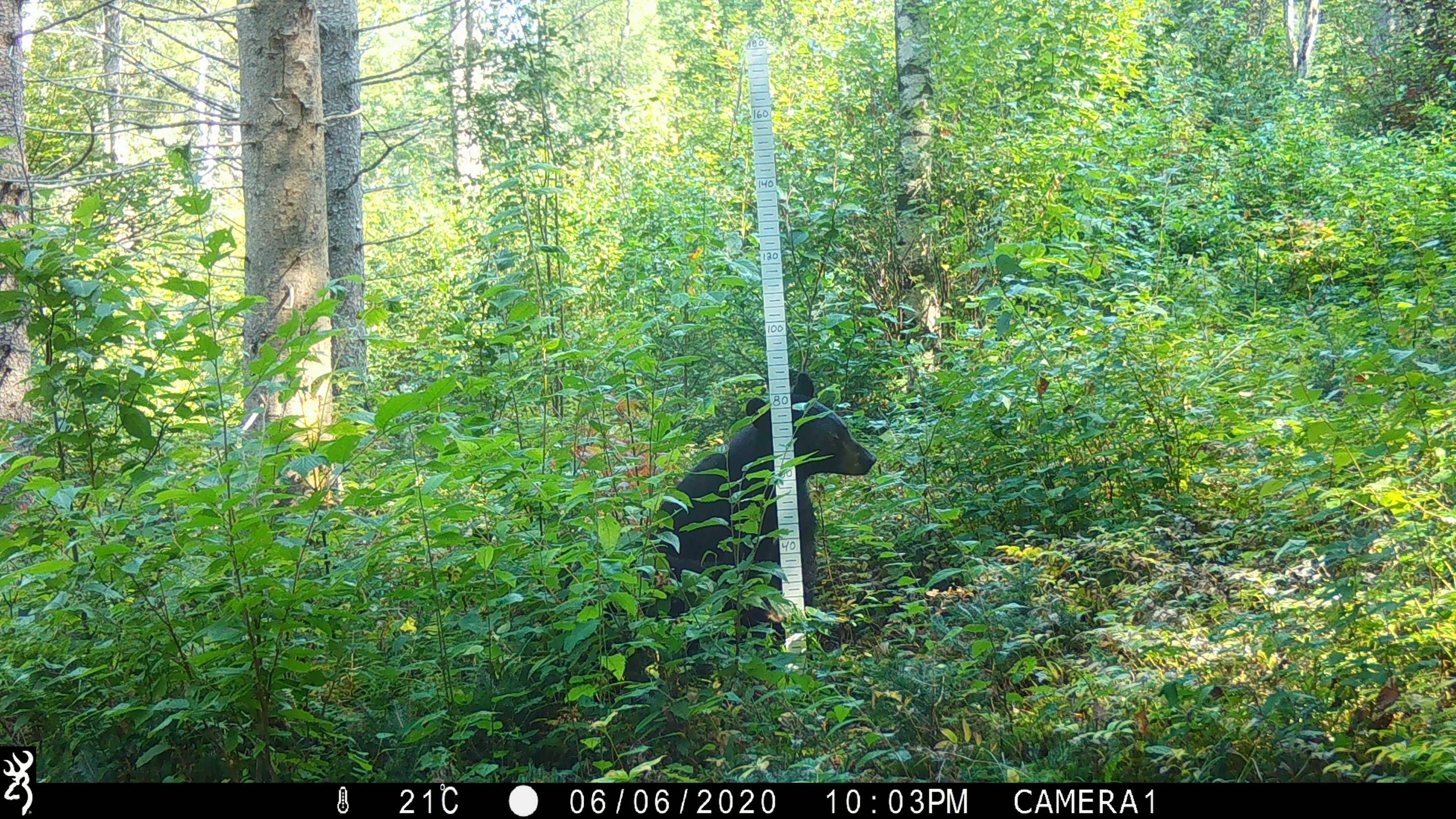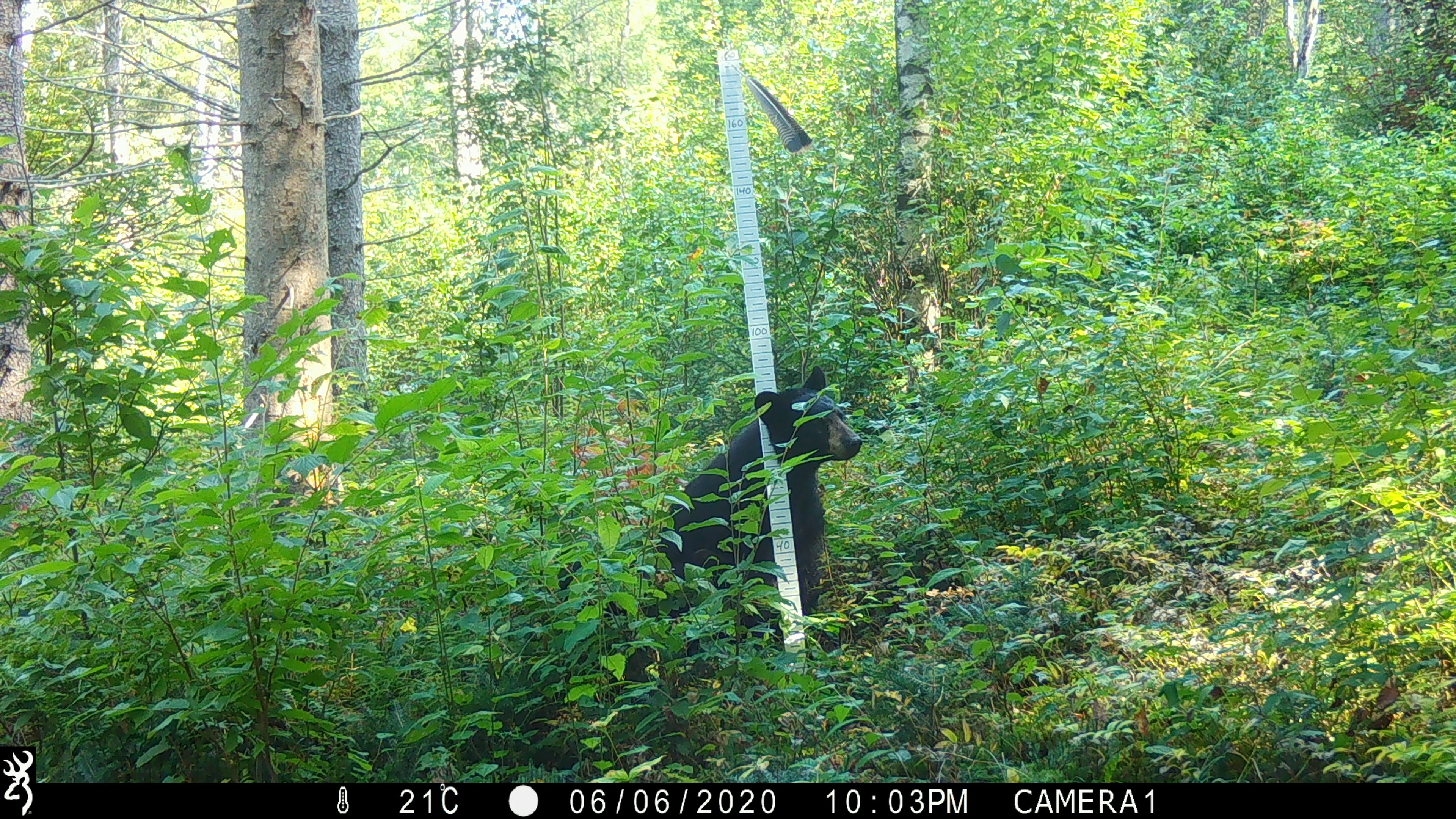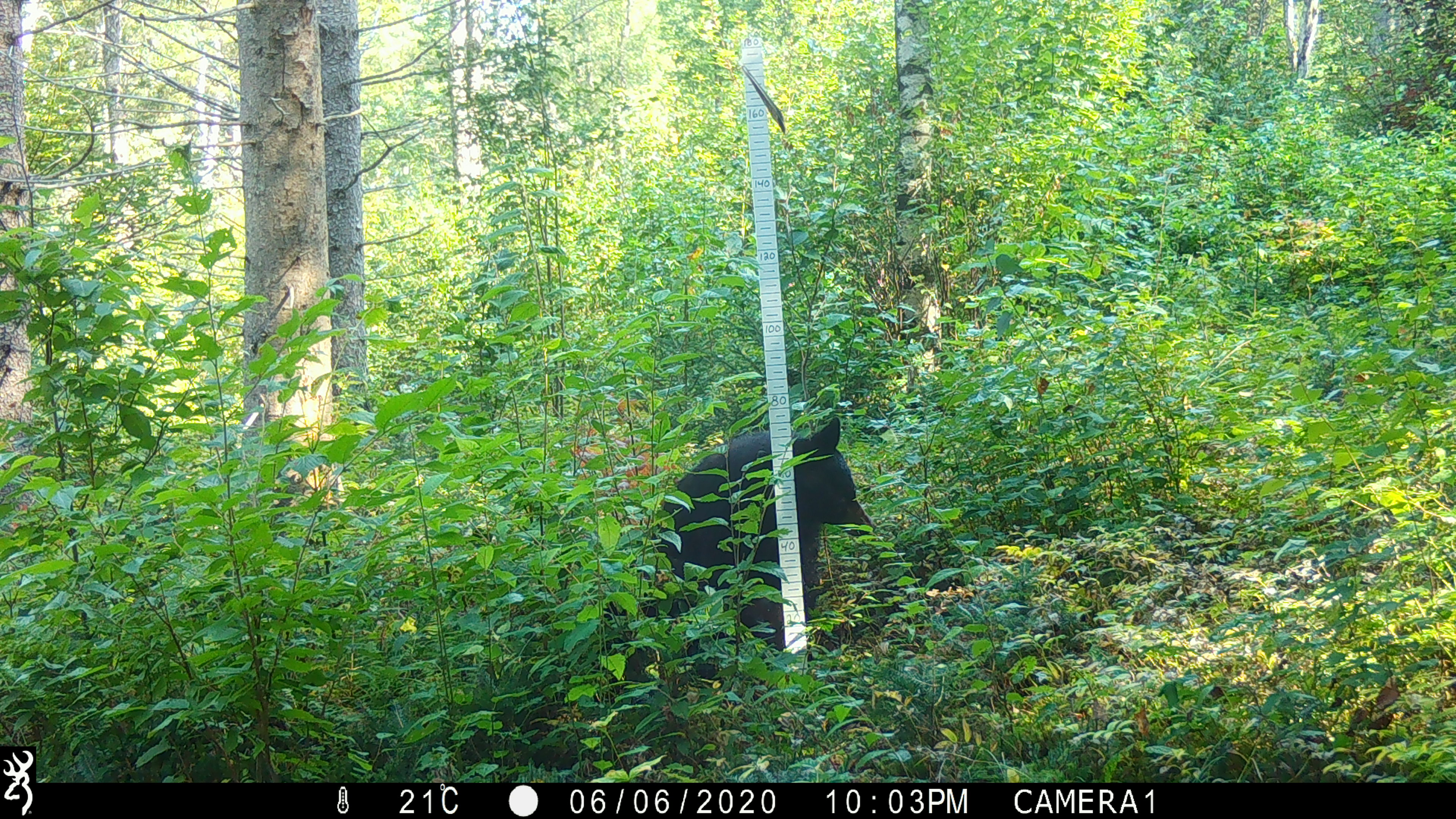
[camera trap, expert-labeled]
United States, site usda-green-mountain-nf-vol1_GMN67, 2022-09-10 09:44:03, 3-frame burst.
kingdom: Animalia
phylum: Chordata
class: Mammalia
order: Carnivora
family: Ursidae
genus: Ursus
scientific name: Ursus americanus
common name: black bear